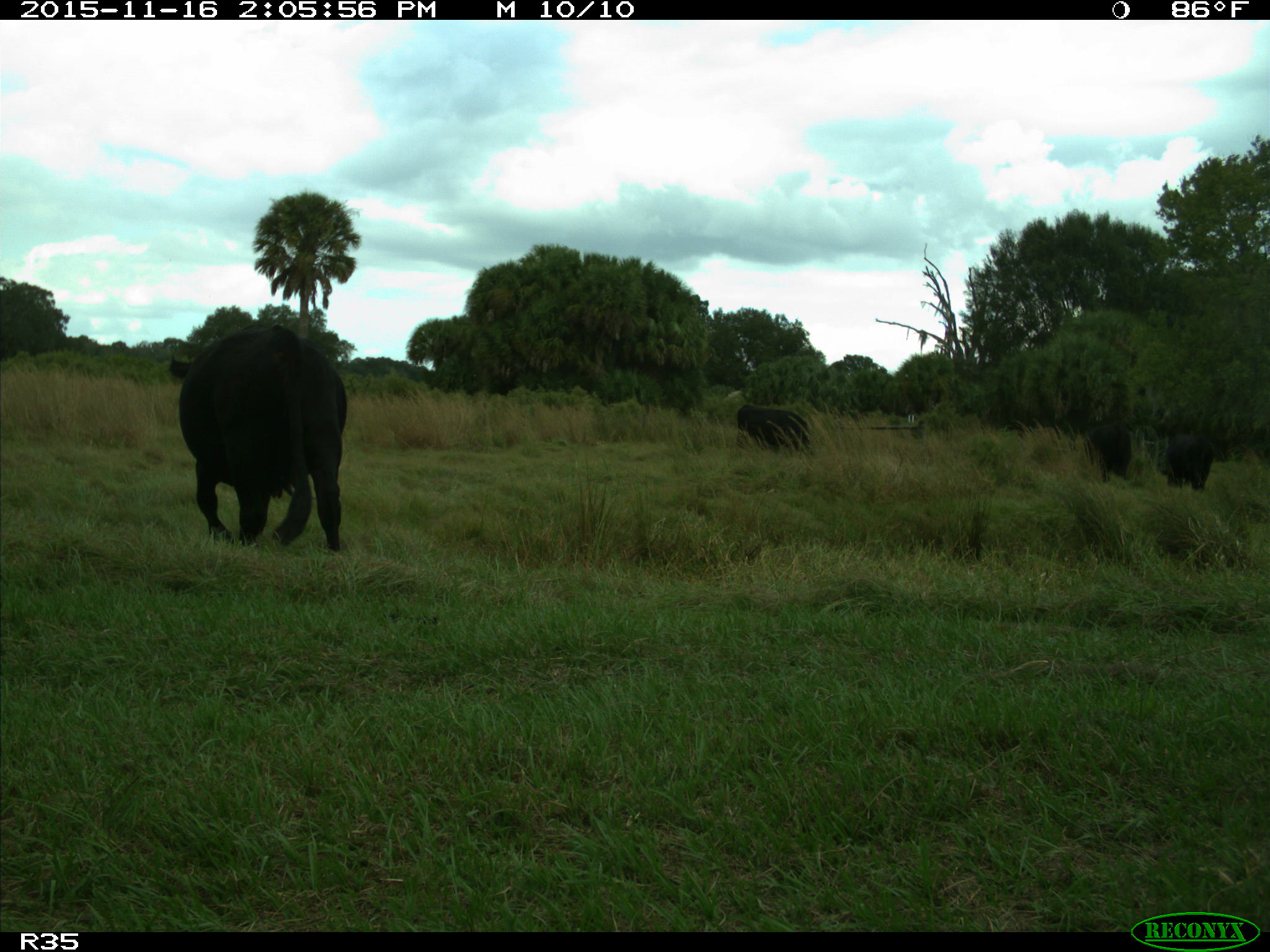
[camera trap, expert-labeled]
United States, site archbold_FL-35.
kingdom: Animalia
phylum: Chordata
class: Mammalia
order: Artiodactyla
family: Bovidae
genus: Bos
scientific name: Bos taurus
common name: domestic cow